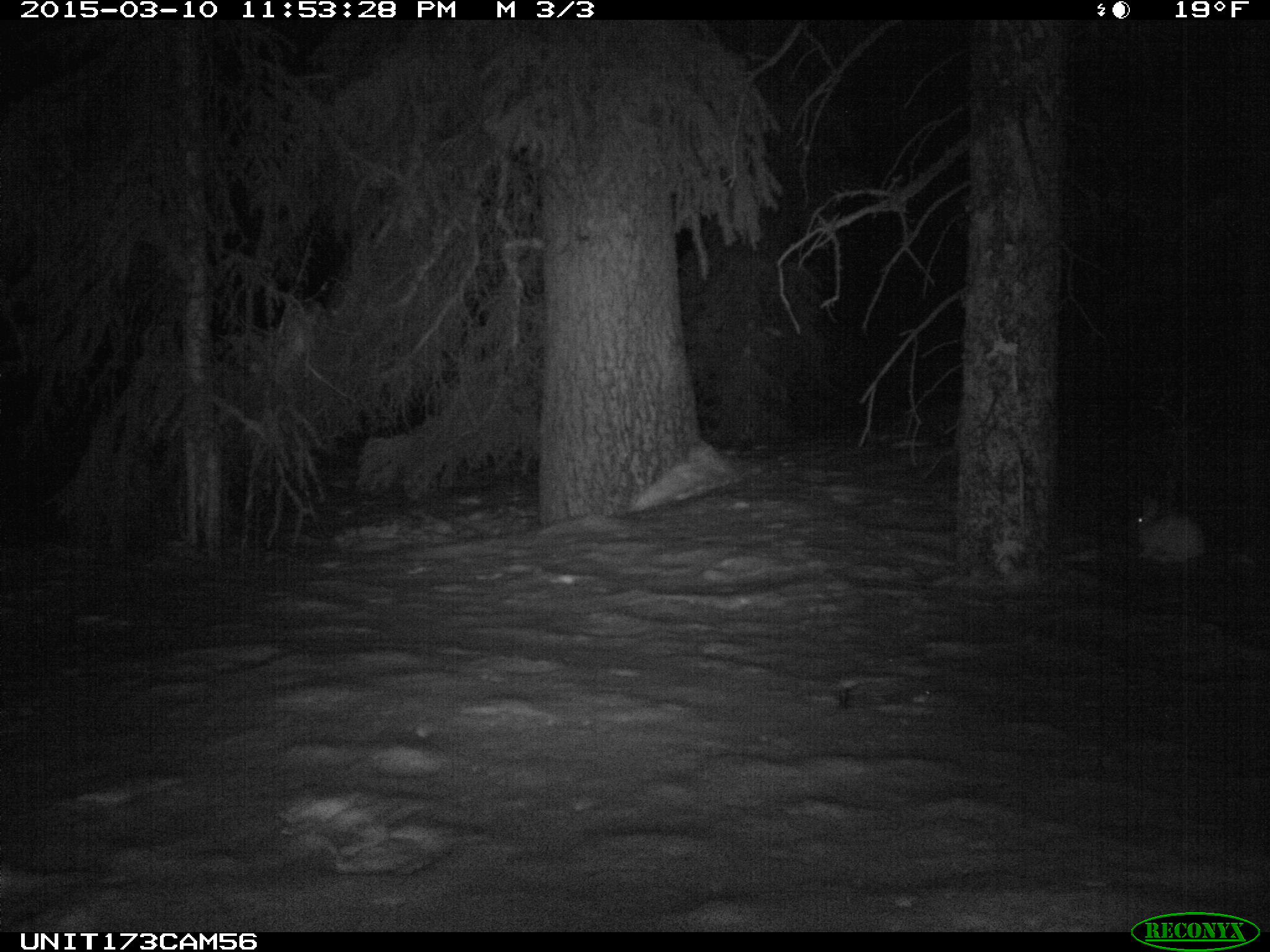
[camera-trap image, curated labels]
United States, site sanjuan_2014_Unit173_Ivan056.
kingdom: Animalia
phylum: Chordata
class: Mammalia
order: Lagomorpha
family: Leporidae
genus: Lepus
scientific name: Lepus americanus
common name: snowshoe hare